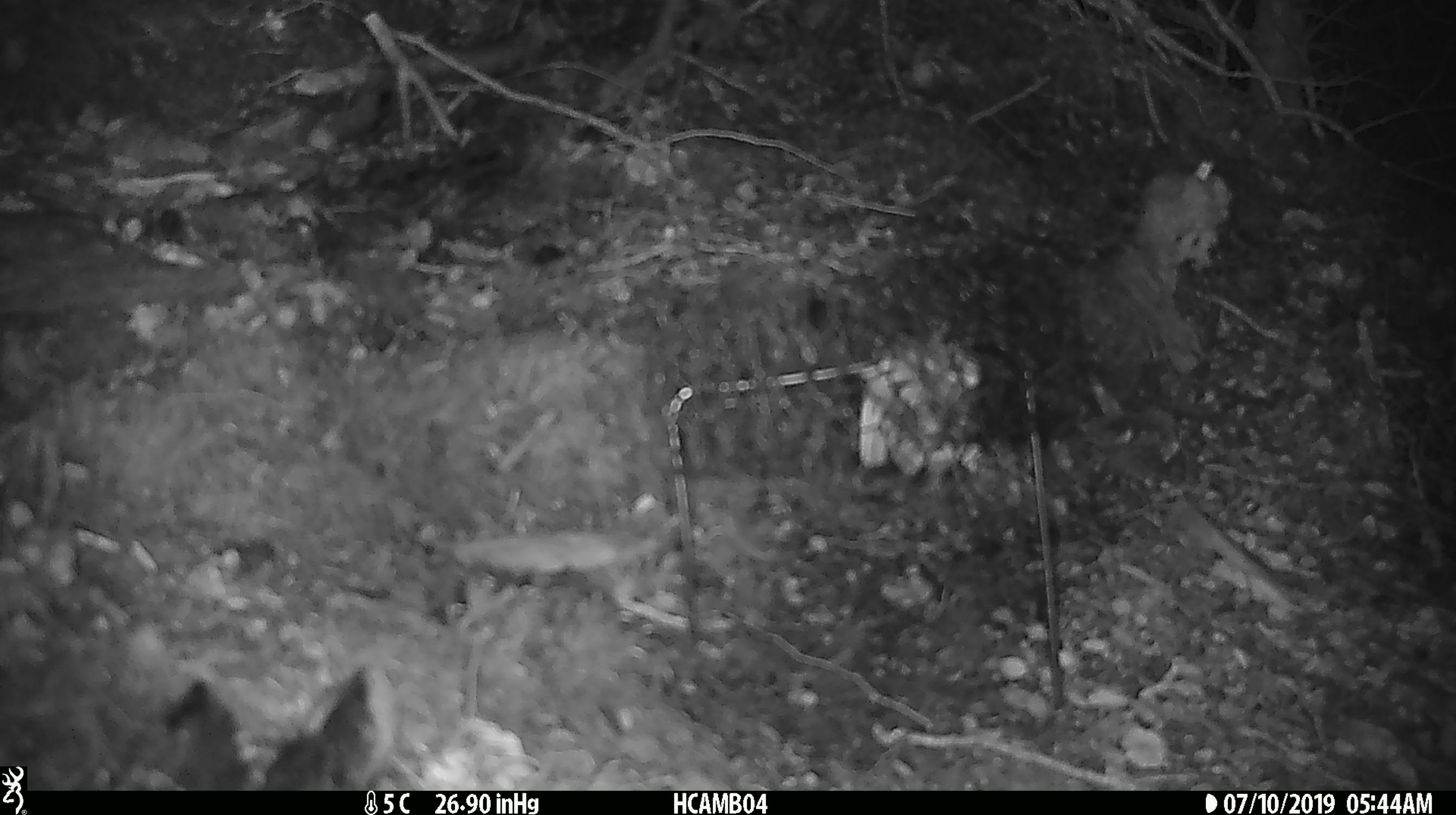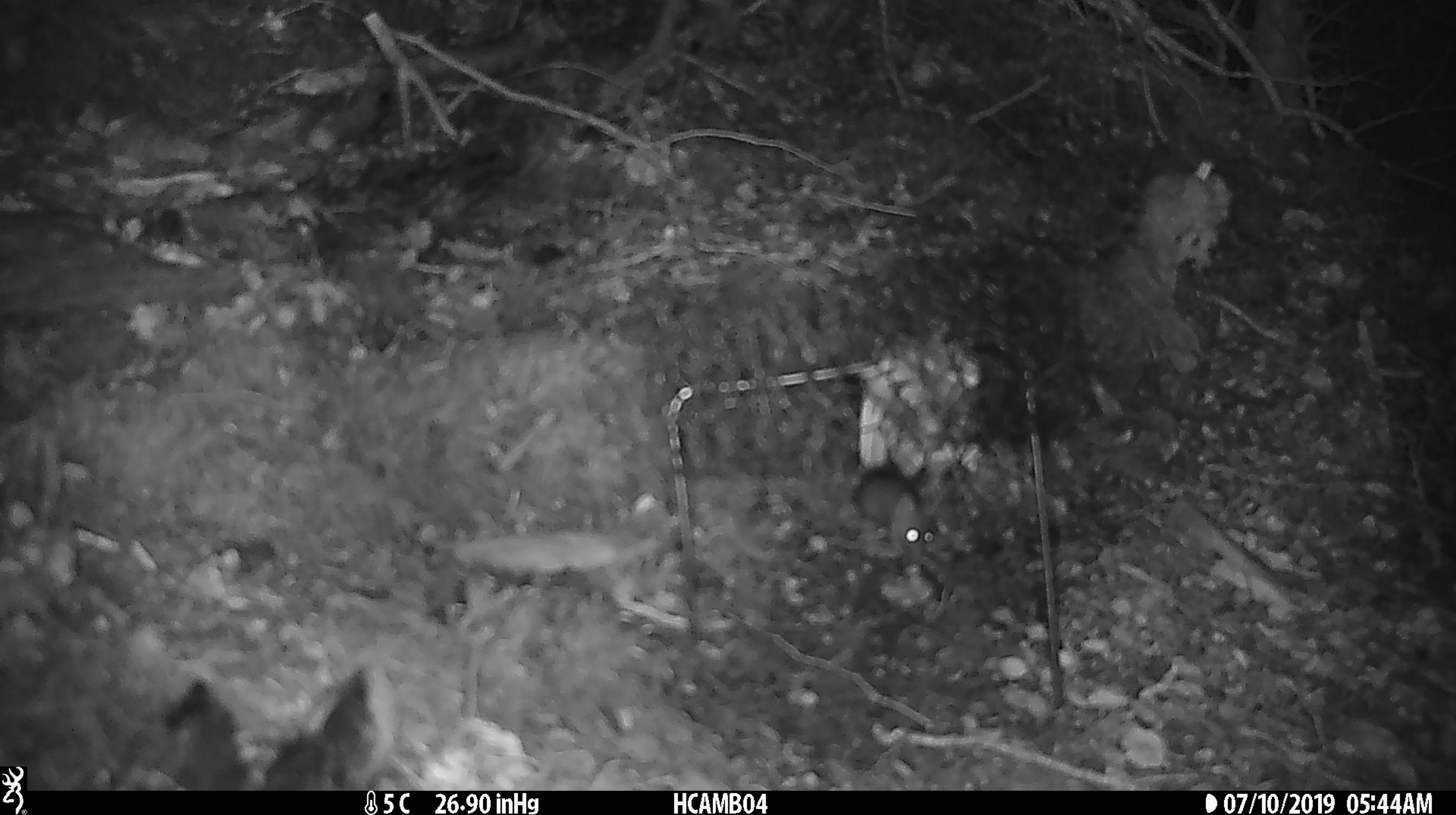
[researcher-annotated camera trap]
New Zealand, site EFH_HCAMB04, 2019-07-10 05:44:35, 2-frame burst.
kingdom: Animalia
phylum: Chordata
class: Mammalia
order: Rodentia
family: Muridae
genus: Mus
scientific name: Mus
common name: mouse